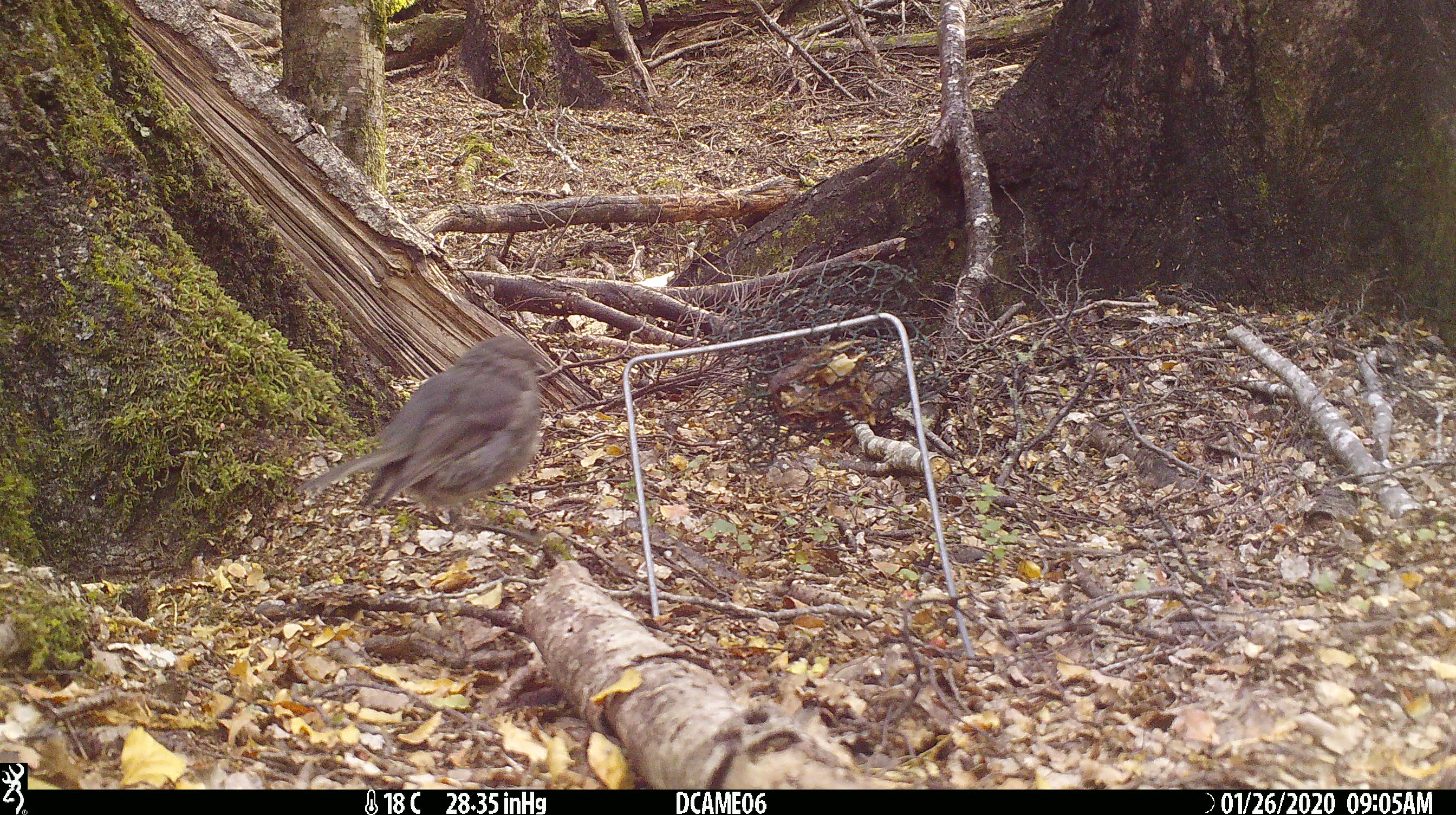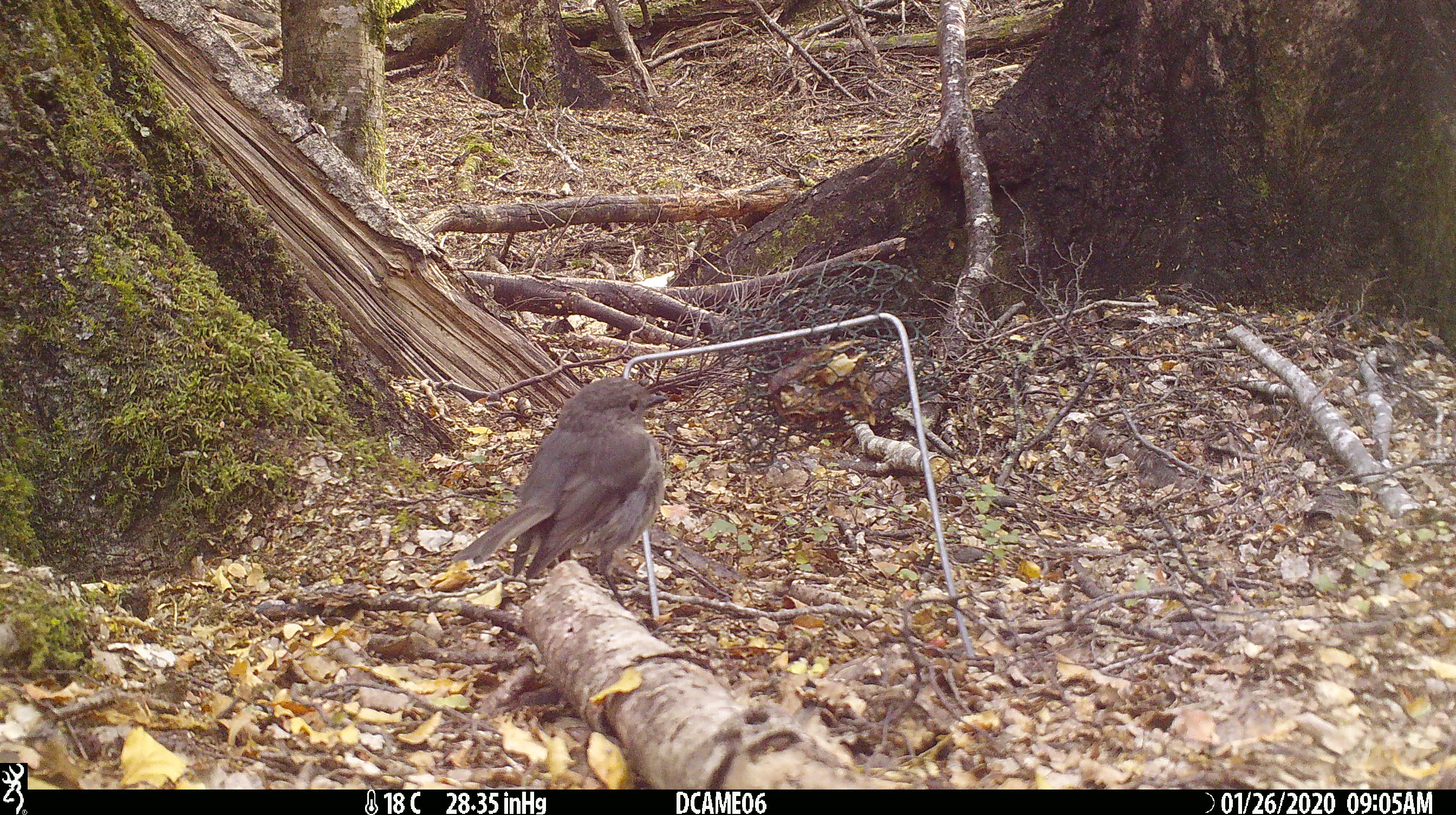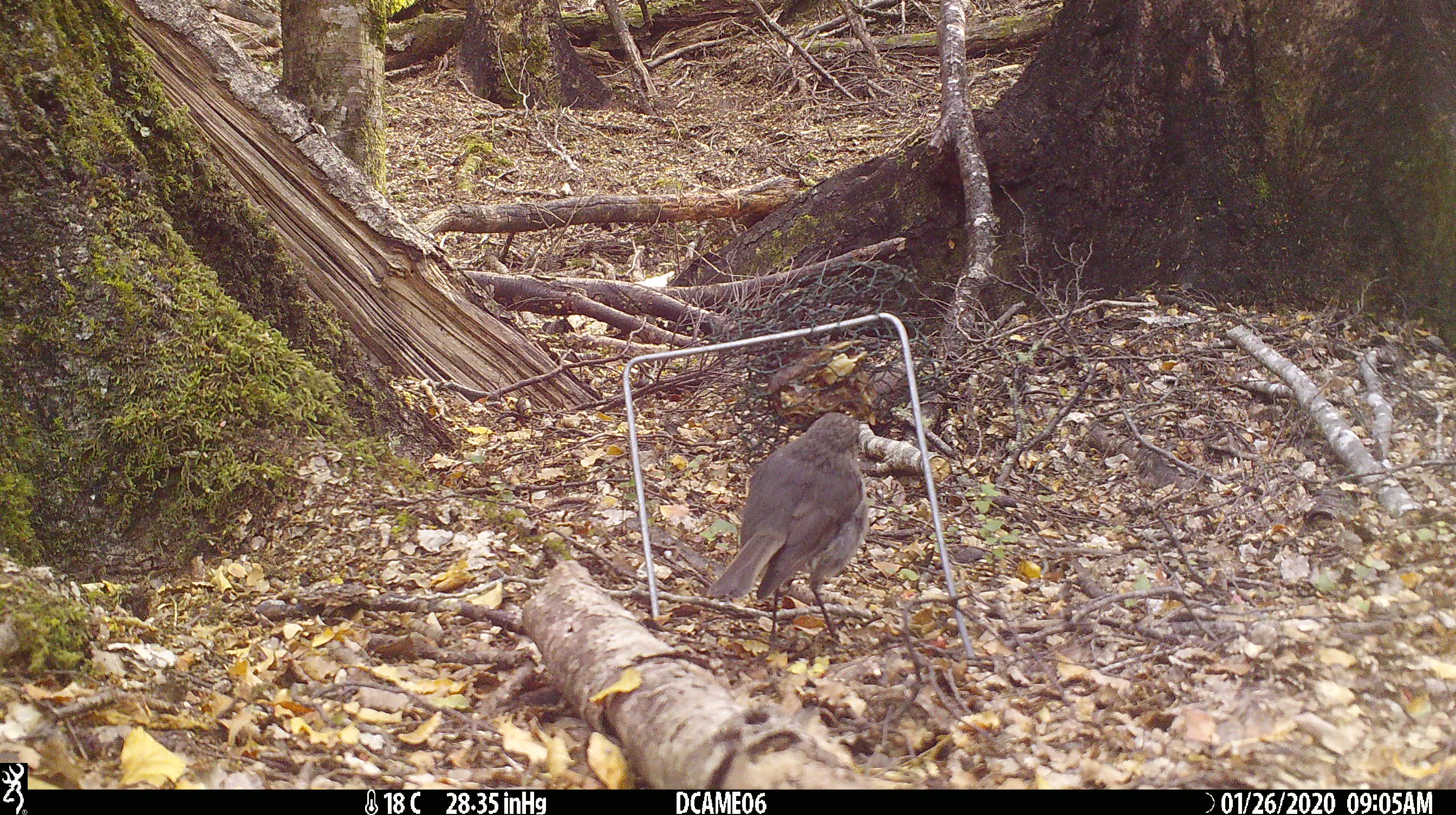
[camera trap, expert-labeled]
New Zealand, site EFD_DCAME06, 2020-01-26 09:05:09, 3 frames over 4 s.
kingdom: Animalia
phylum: Chordata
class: Aves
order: Passeriformes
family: Petroicidae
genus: Petroica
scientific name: Petroica australis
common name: new zealand robin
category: robin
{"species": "robin (new zealand robin) (Petroica australis)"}